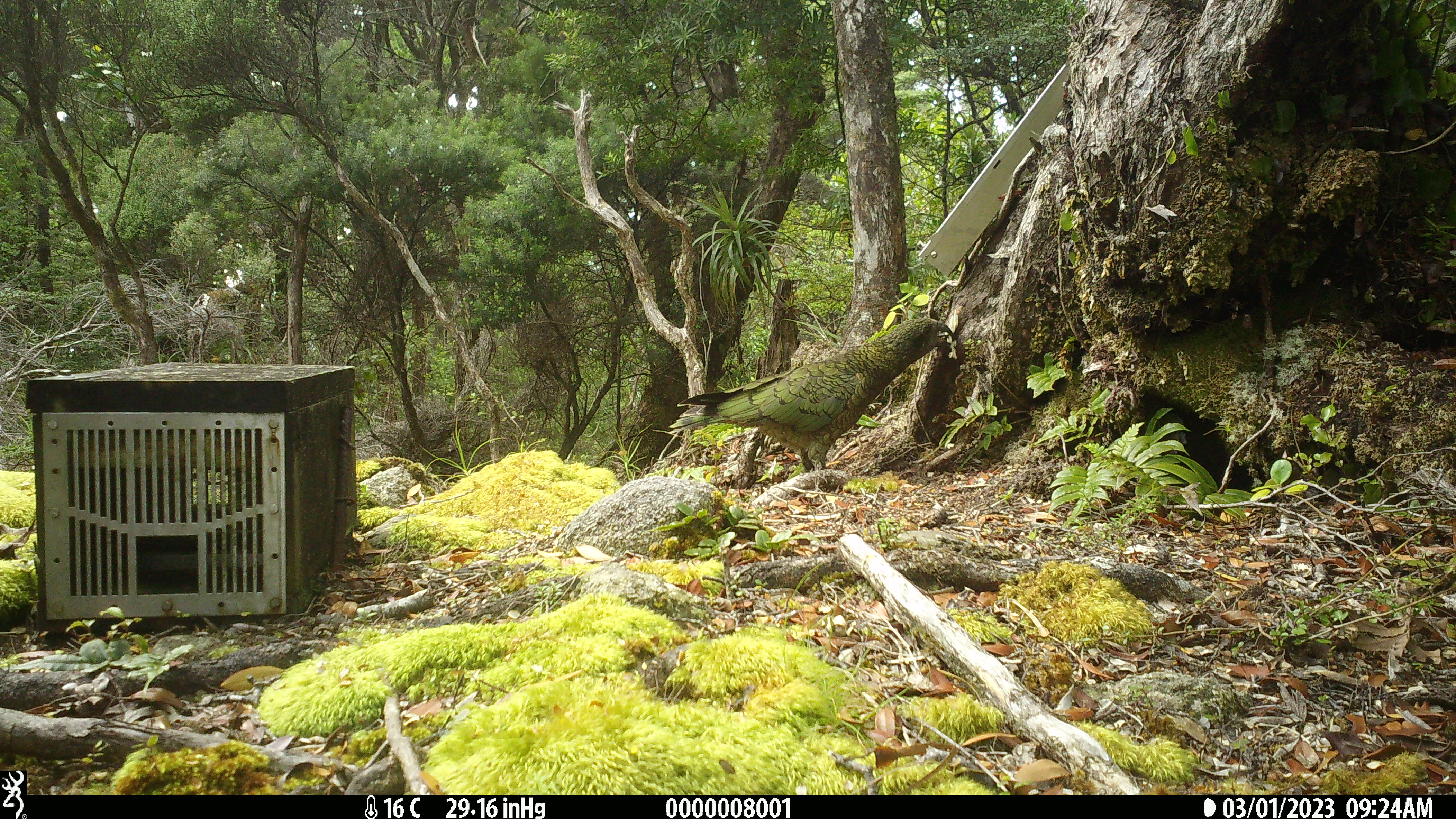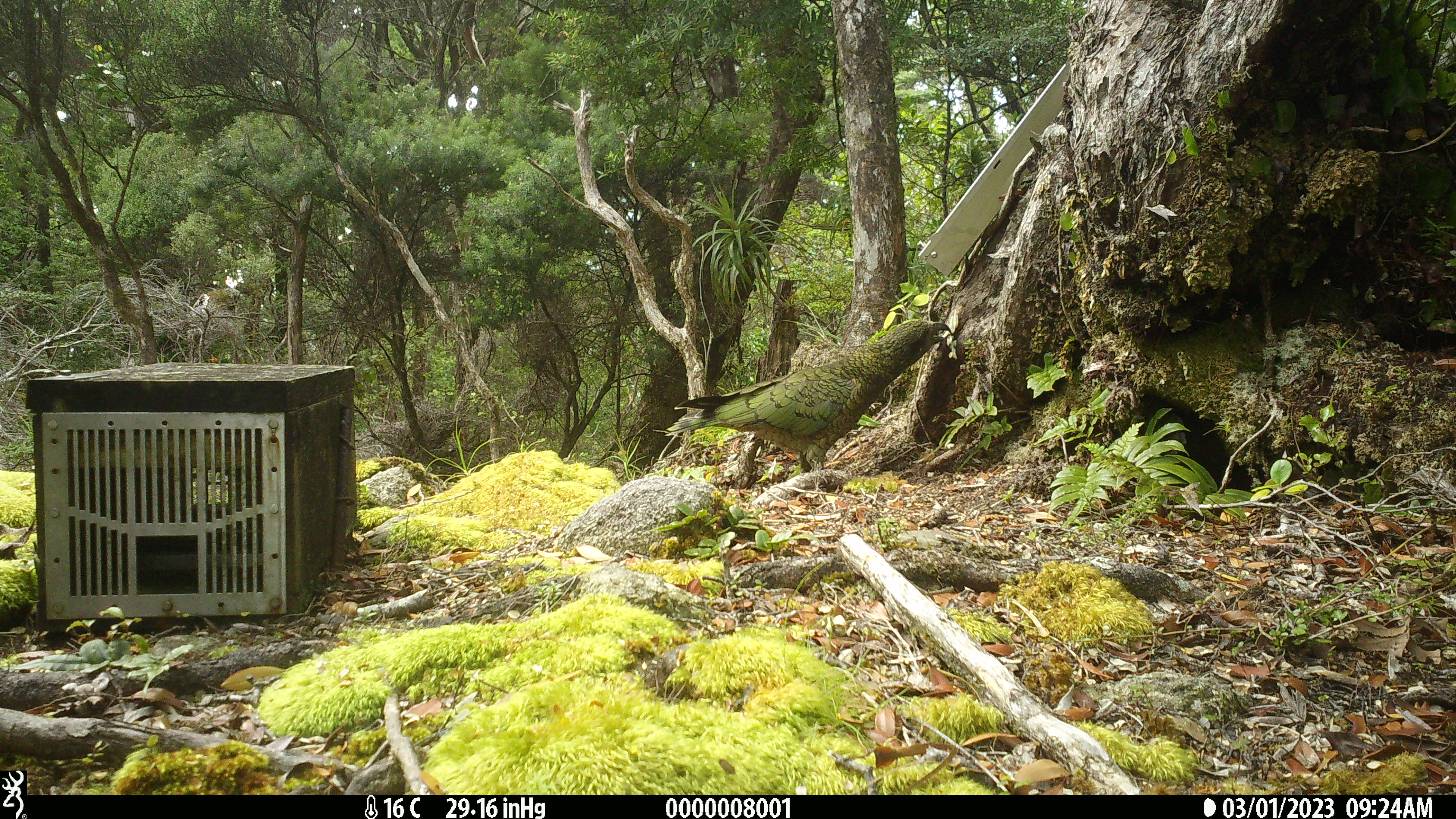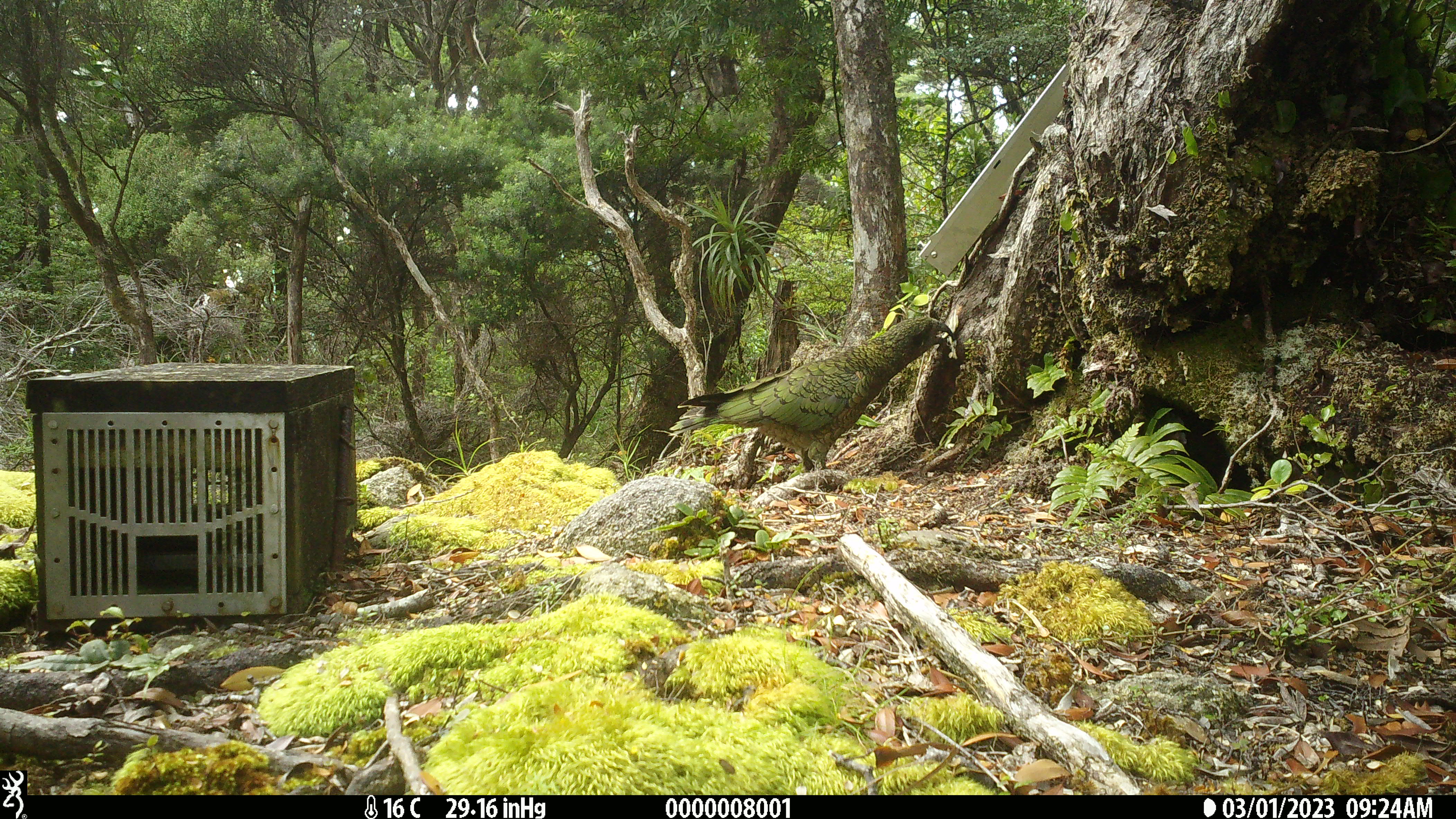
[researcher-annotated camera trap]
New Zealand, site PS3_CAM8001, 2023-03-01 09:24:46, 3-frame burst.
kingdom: Animalia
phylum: Chordata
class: Aves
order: Psittaciformes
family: Strigopidae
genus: Nestor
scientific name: Nestor notabilis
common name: kea